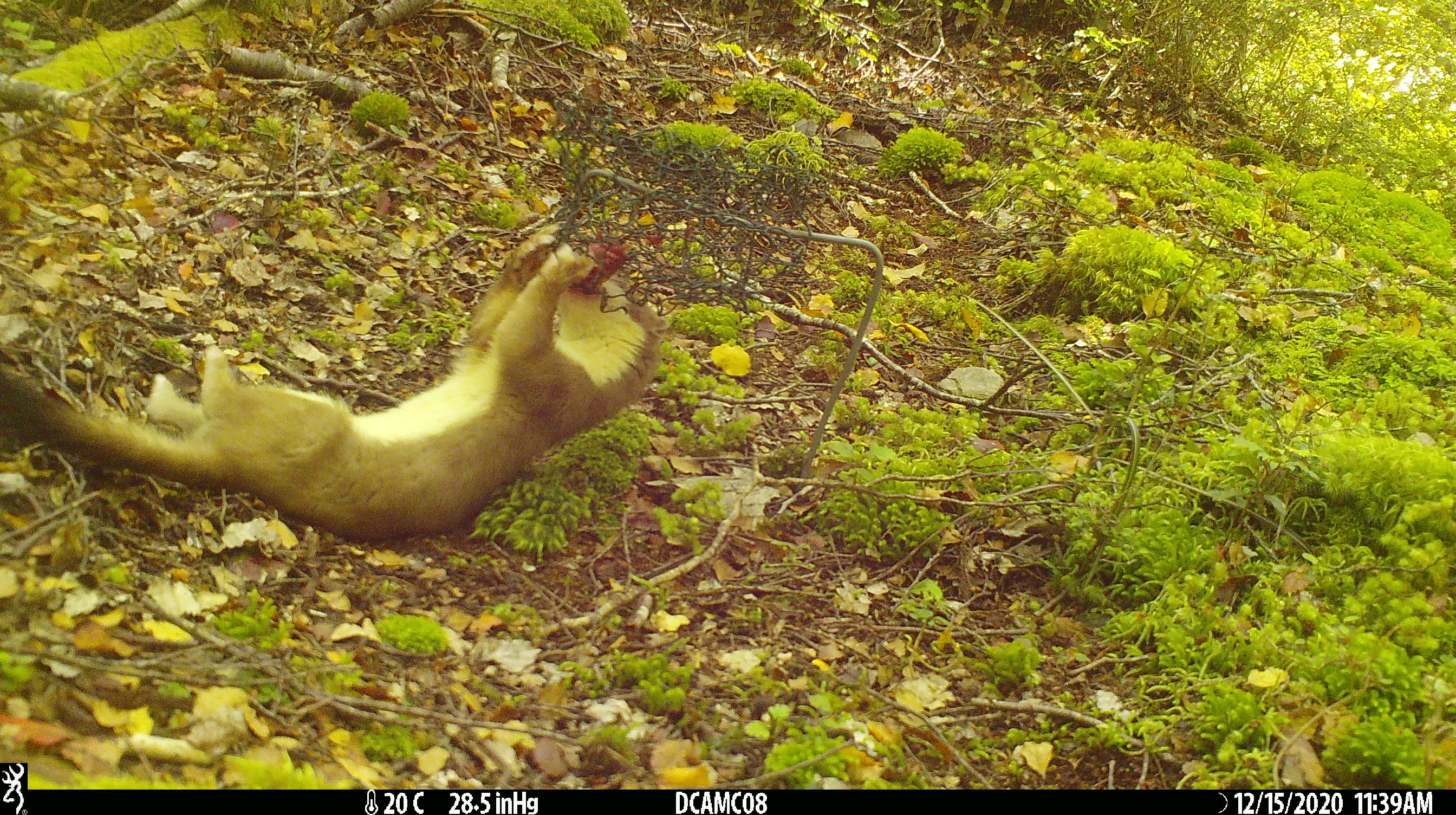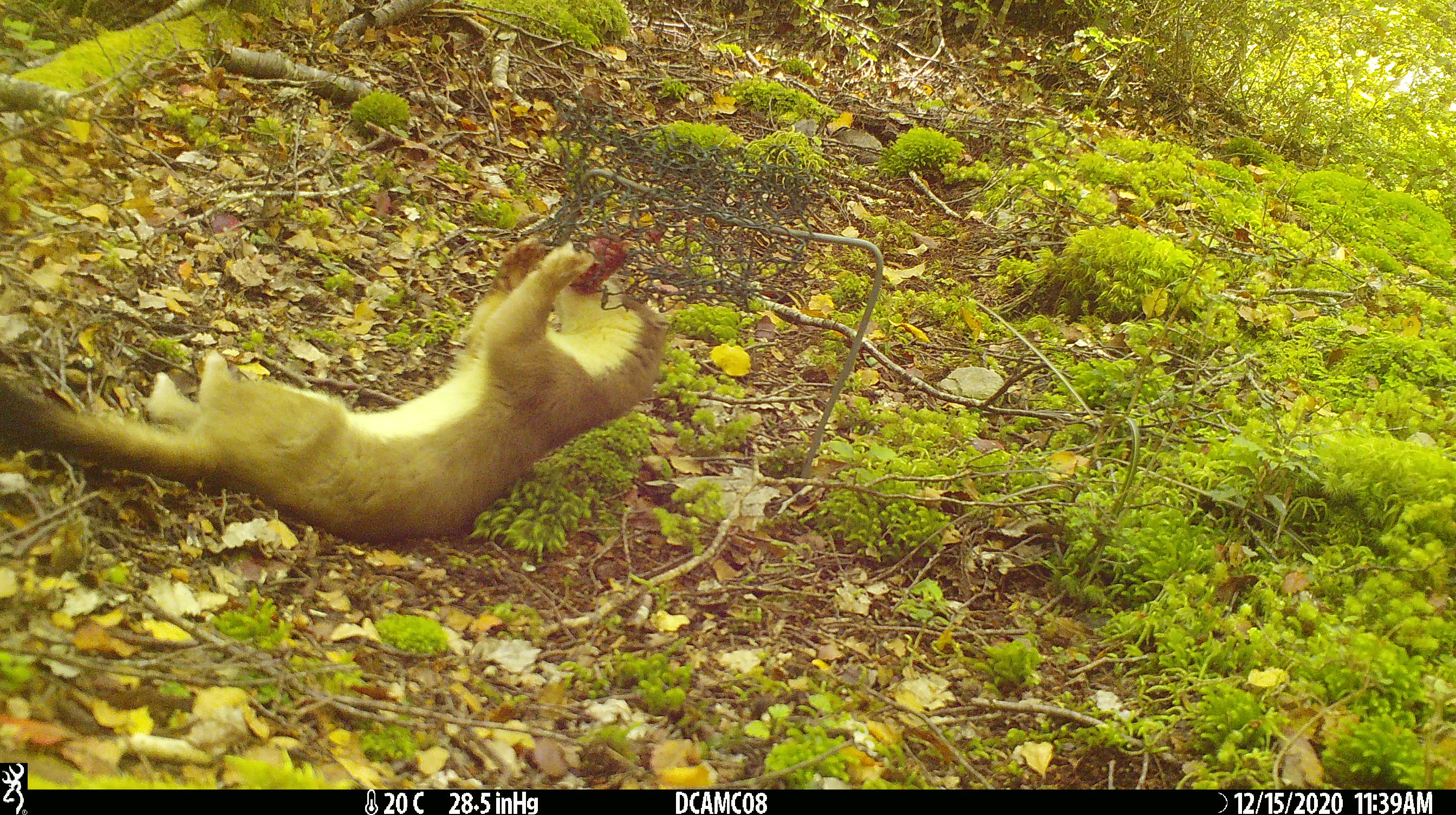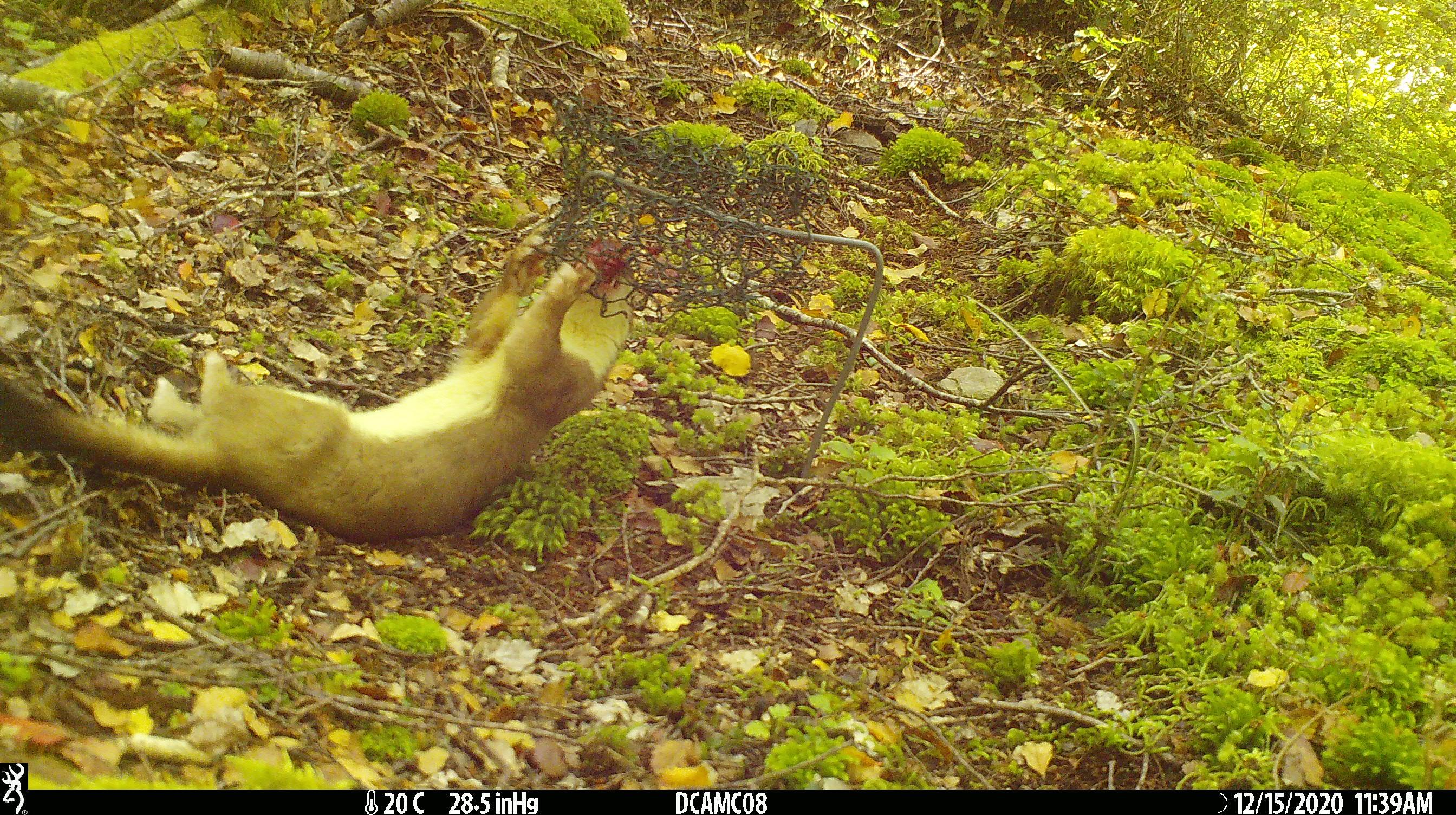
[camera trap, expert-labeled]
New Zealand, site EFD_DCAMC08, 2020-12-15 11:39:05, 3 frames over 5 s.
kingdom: Animalia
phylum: Chordata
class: Mammalia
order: Carnivora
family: Mustelidae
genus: Mustela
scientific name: Mustela erminea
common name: stoat